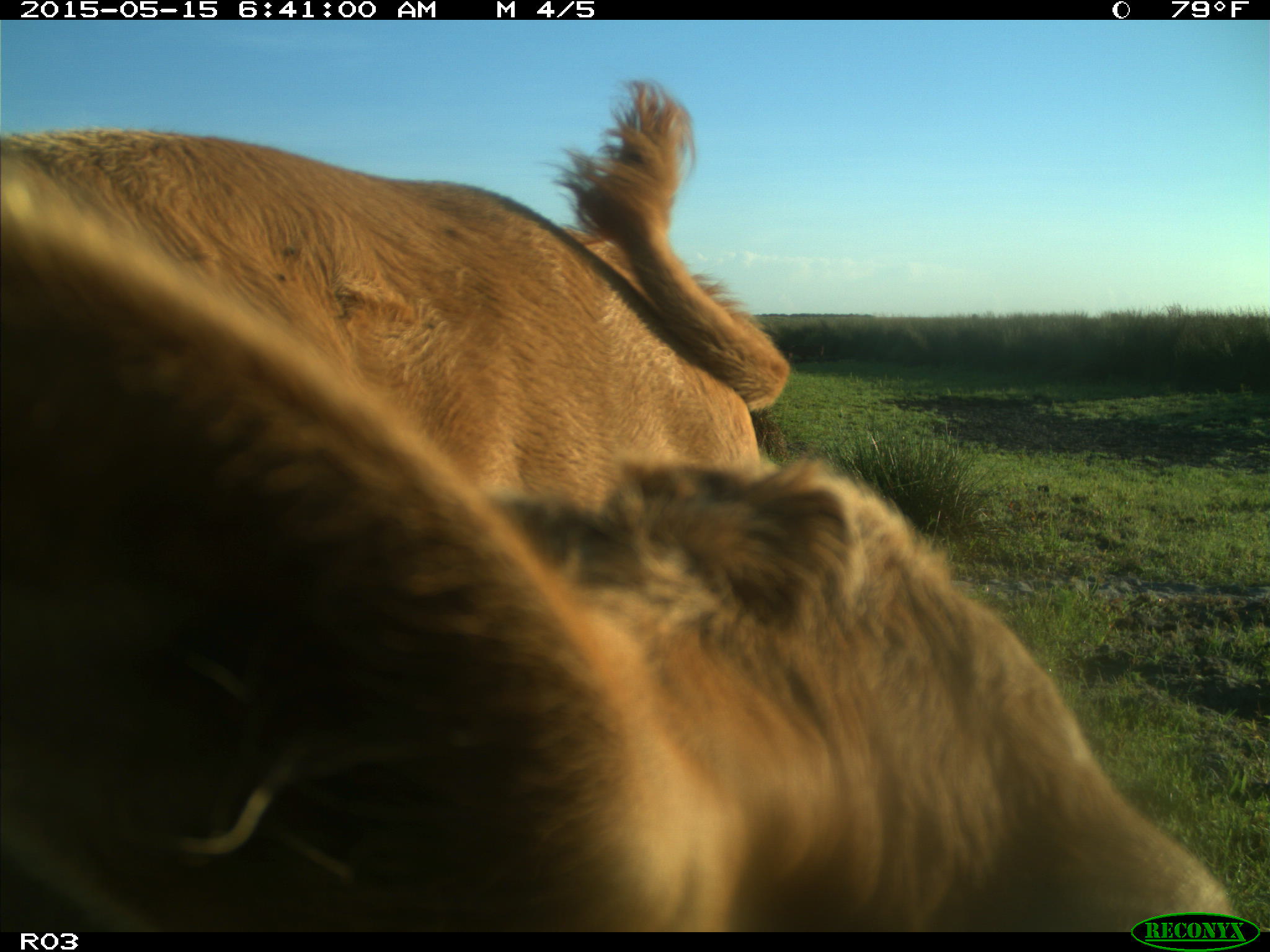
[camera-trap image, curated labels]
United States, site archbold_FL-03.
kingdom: Animalia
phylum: Chordata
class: Mammalia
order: Artiodactyla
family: Bovidae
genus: Bos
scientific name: Bos taurus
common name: domestic cow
Bos taurus (domestic cow).